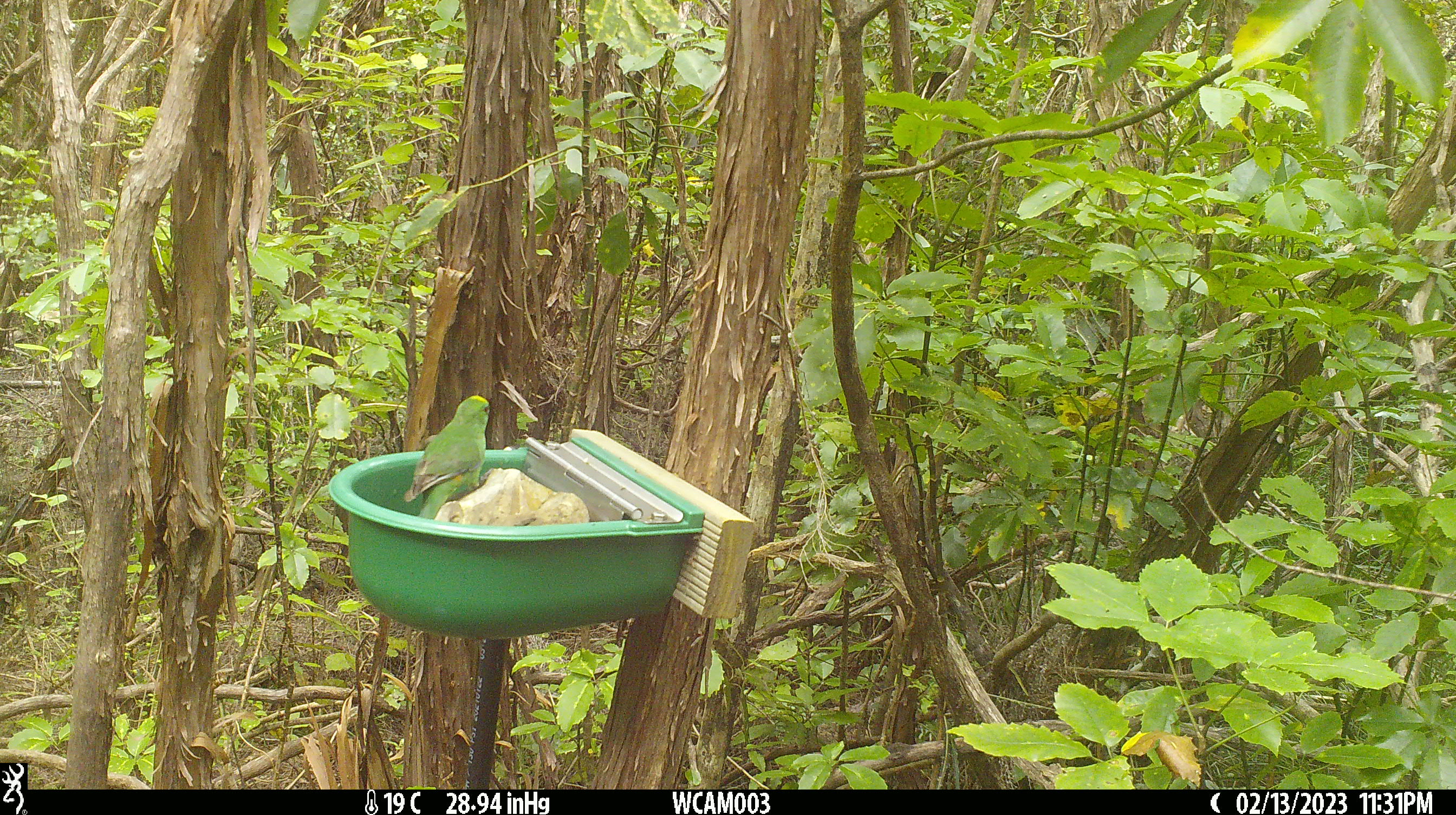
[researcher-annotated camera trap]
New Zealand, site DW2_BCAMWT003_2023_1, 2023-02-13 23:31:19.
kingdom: Animalia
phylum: Chordata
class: Aves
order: Psittaciformes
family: Psittaculidae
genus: Cyanoramphus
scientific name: Cyanoramphus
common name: parakeet